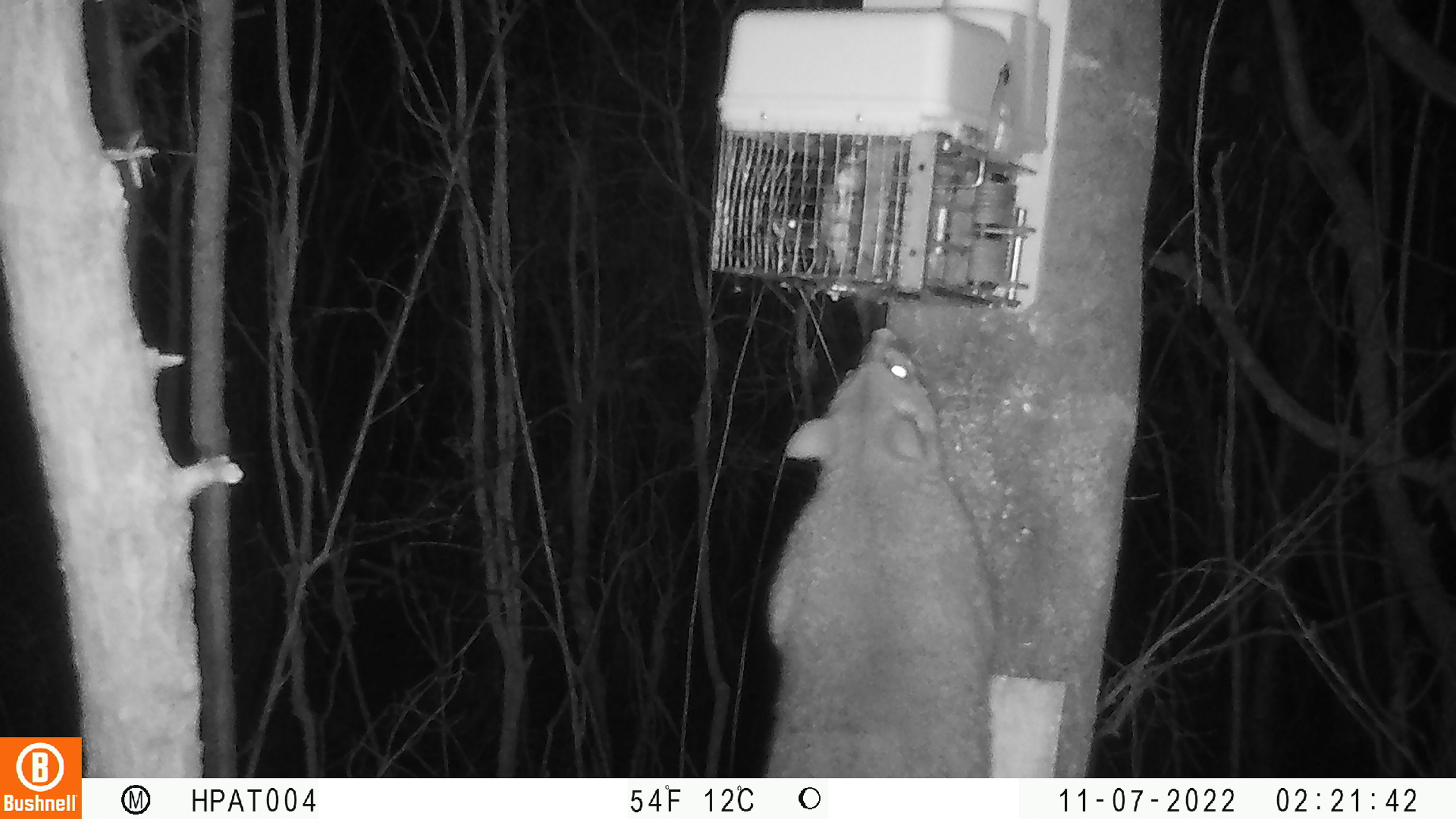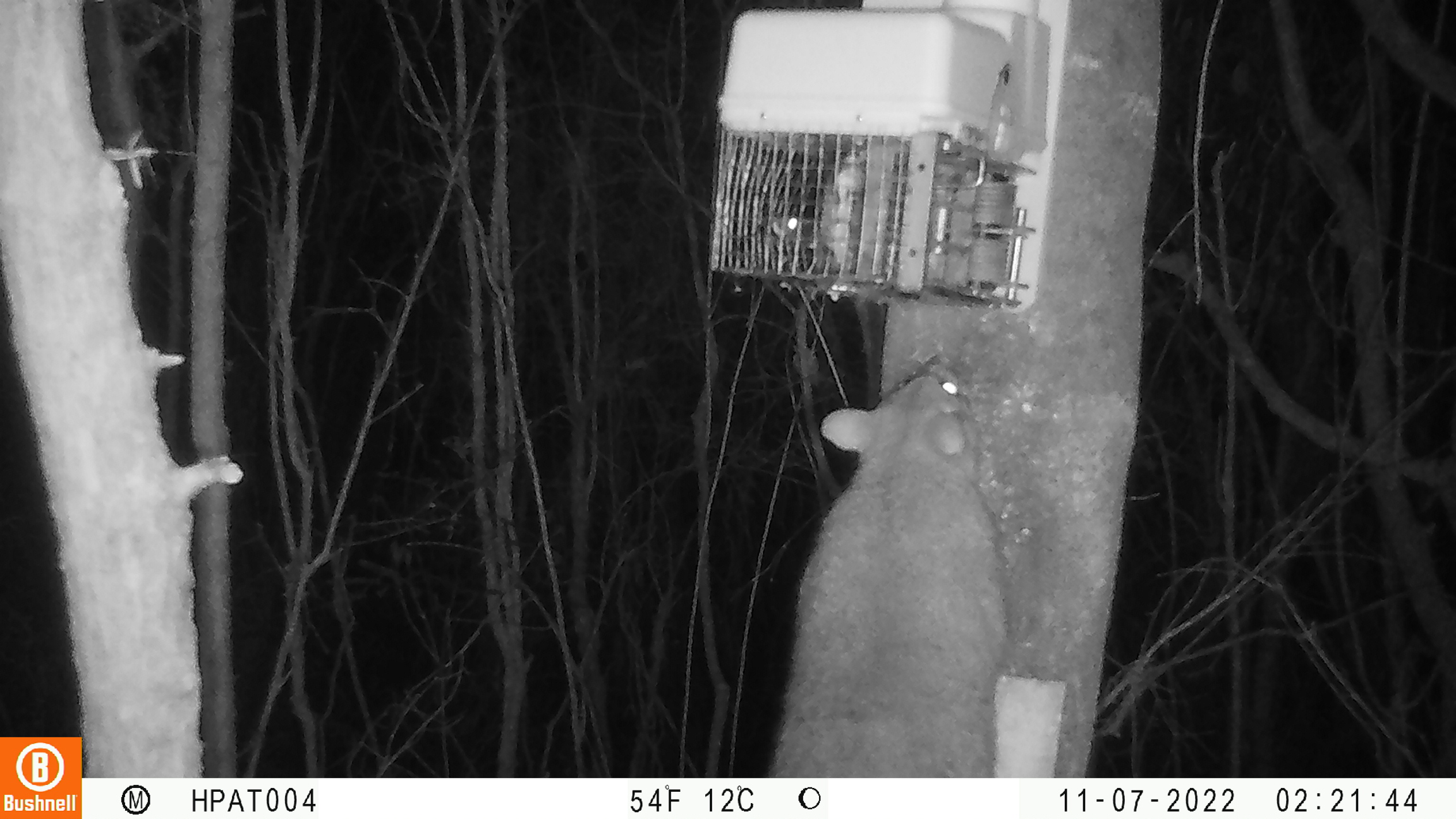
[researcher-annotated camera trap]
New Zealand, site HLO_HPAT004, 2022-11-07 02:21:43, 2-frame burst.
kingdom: Animalia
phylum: Chordata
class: Mammalia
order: Diprotodontia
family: Phalangeridae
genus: Trichosurus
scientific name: Trichosurus vulpecula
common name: common brushtail possum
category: possum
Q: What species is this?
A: Possum (common brushtail possum) (Trichosurus vulpecula).